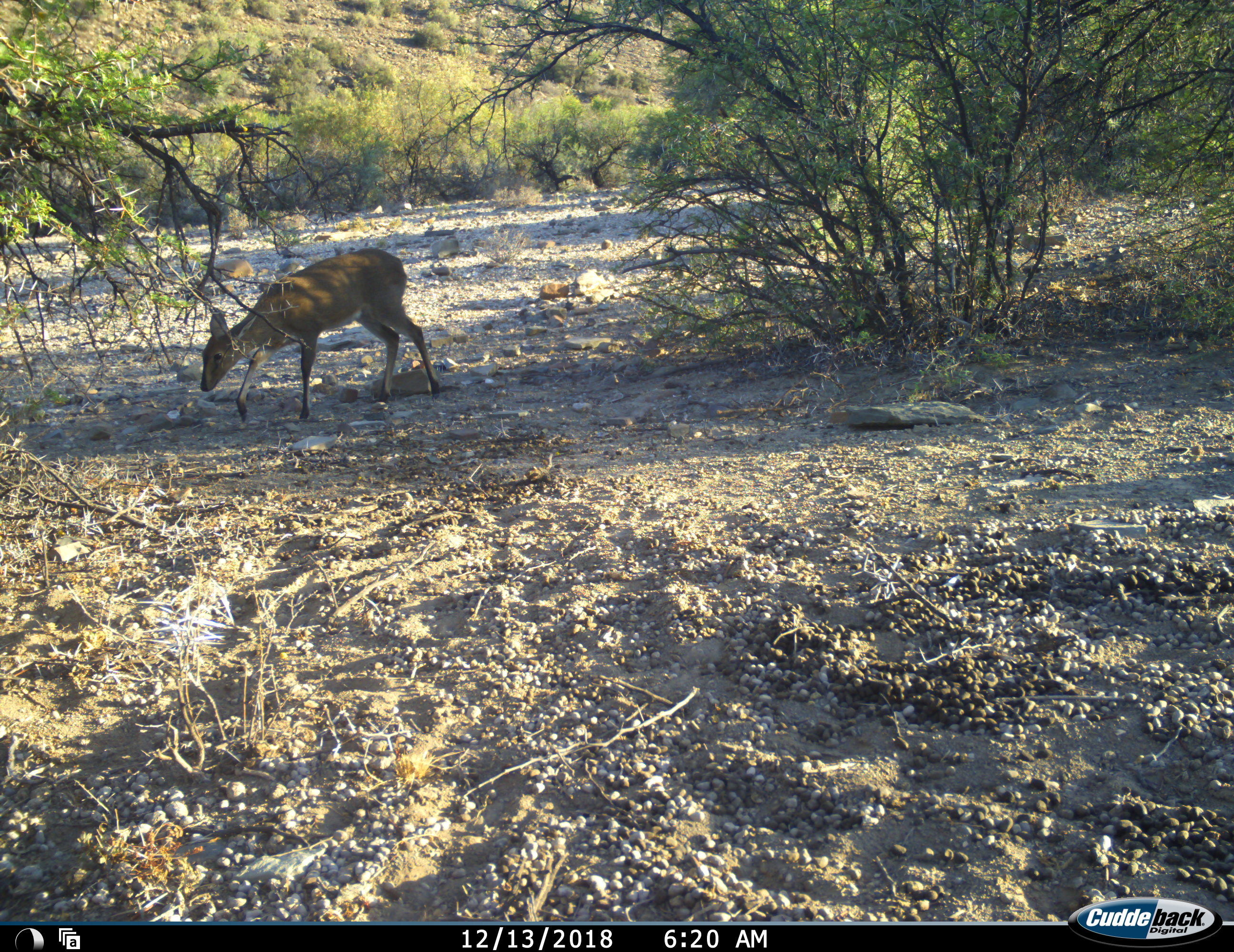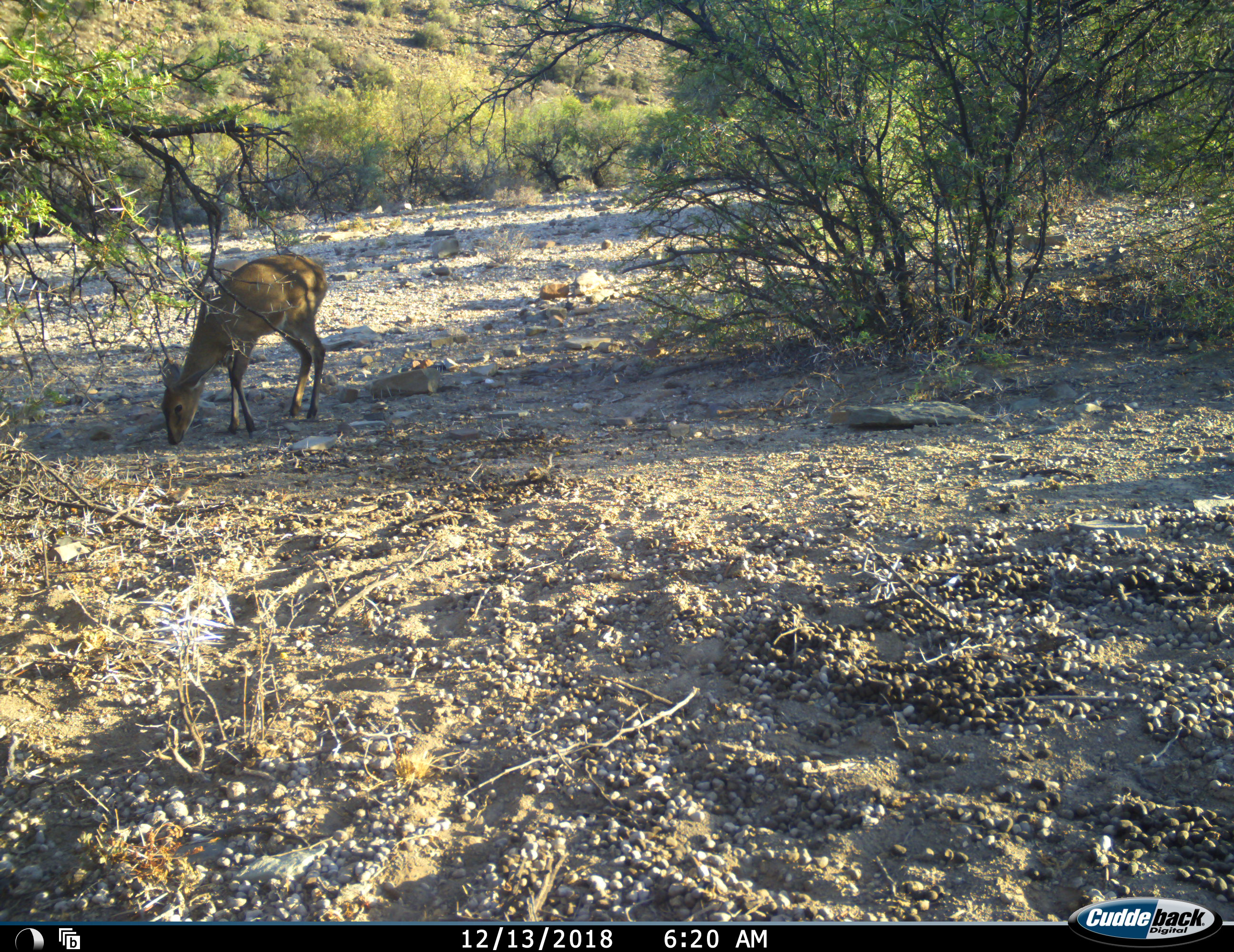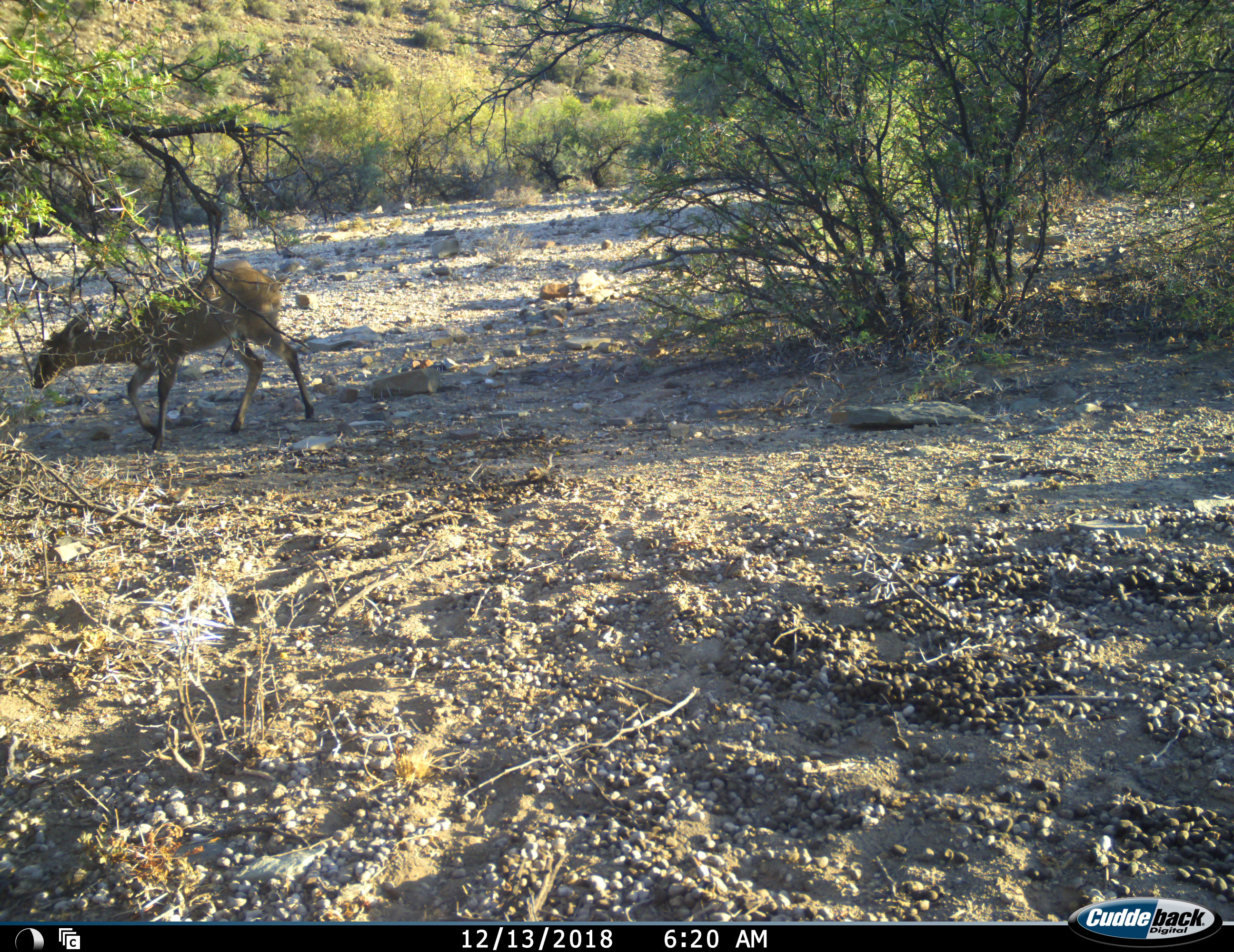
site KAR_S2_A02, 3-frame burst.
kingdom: Animalia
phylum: Chordata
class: Mammalia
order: Artiodactyla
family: Bovidae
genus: Sylvicapra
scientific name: Sylvicapra grimmia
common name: common duiker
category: duikercommongrey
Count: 1.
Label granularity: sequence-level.